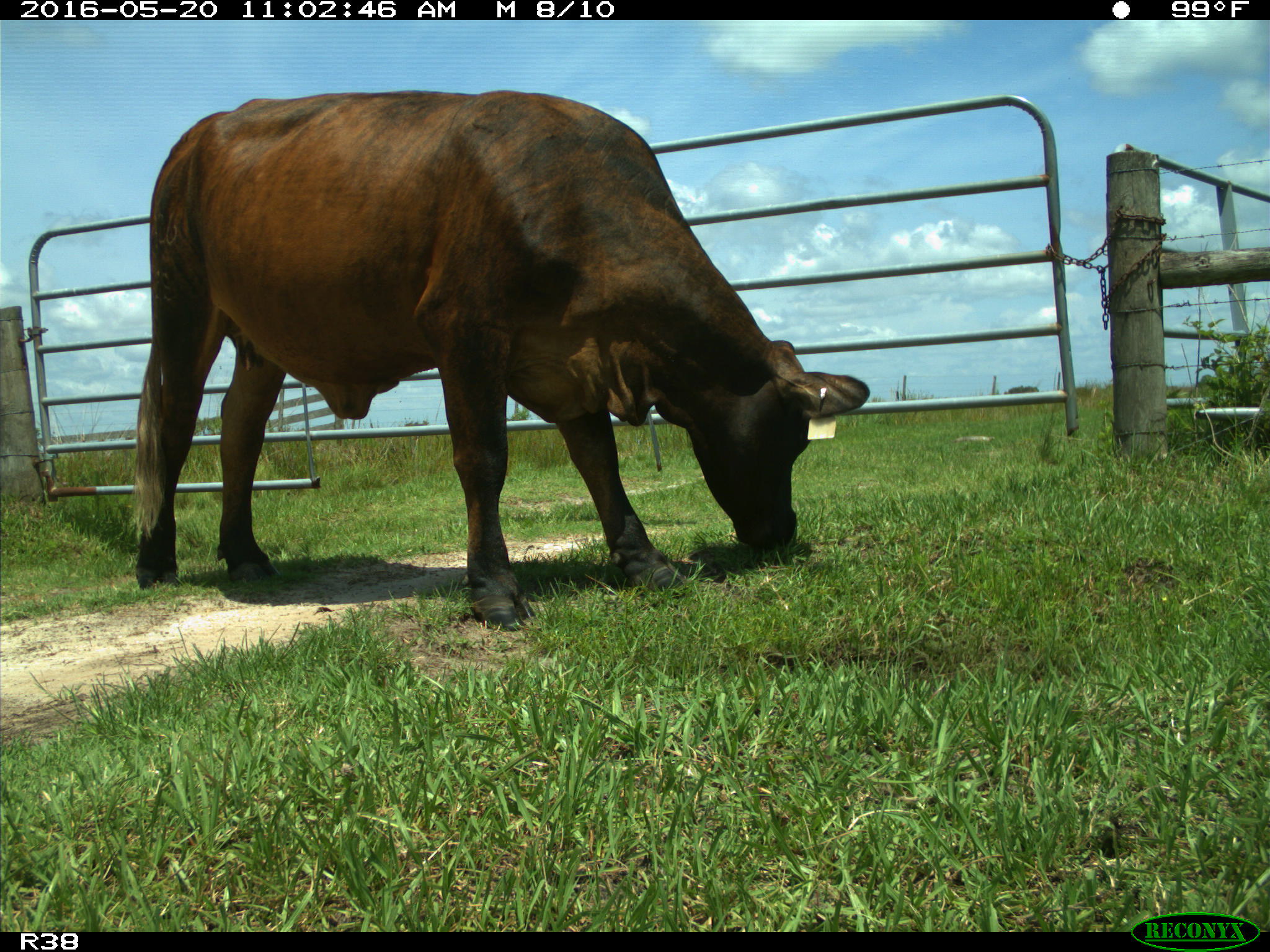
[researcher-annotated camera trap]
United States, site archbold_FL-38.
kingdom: Animalia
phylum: Chordata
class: Mammalia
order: Artiodactyla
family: Bovidae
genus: Bos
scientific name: Bos taurus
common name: domestic cow